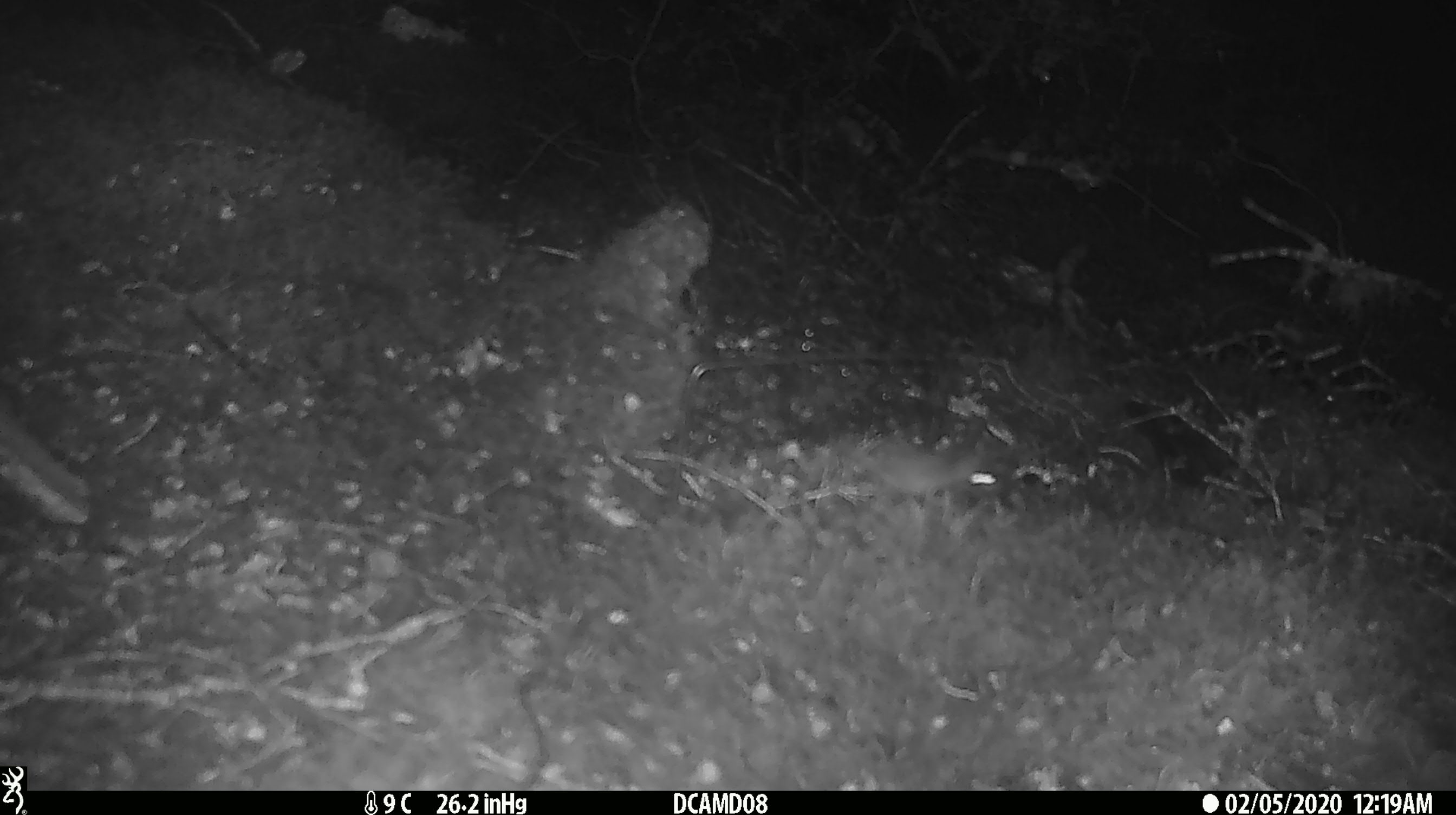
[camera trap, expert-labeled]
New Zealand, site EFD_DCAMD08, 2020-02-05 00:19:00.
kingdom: Animalia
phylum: Chordata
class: Mammalia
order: Rodentia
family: Muridae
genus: Mus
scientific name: Mus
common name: mouse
Mouse (Mus).